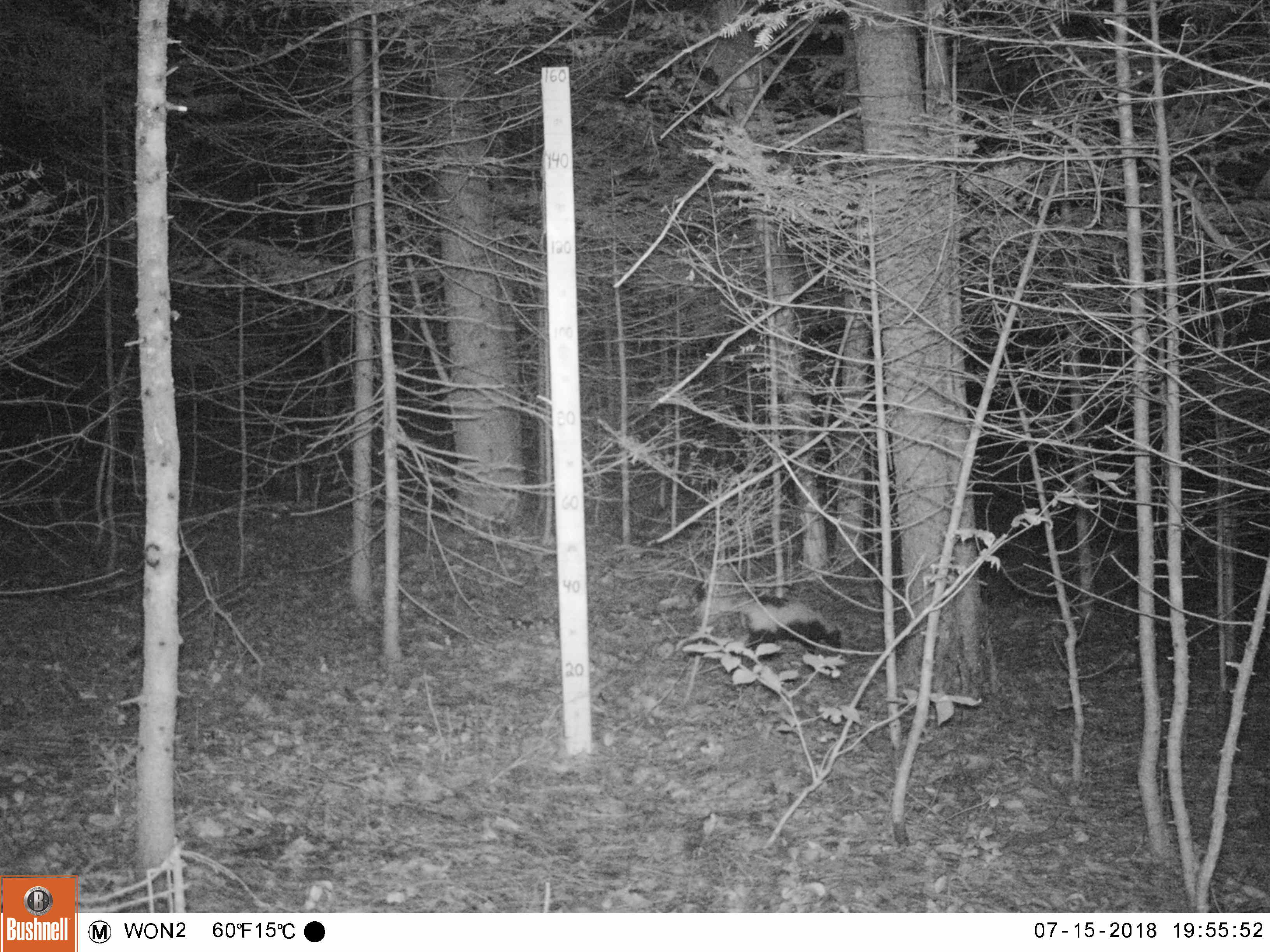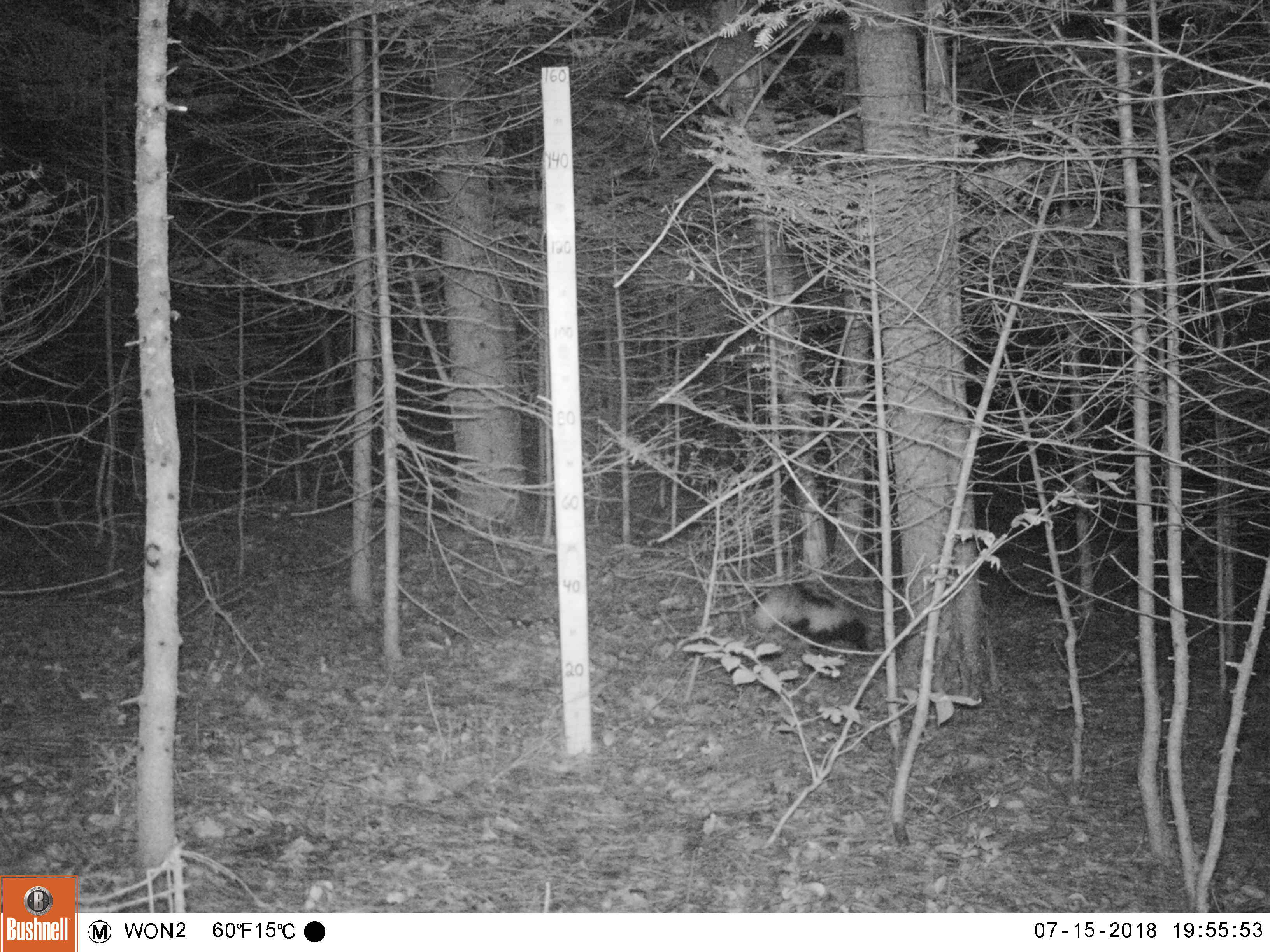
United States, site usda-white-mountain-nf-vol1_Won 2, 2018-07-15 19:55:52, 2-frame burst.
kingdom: Animalia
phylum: Chordata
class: Mammalia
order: Carnivora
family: Mephitidae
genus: Mephitis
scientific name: Mephitis mephitis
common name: striped skunk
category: skunk